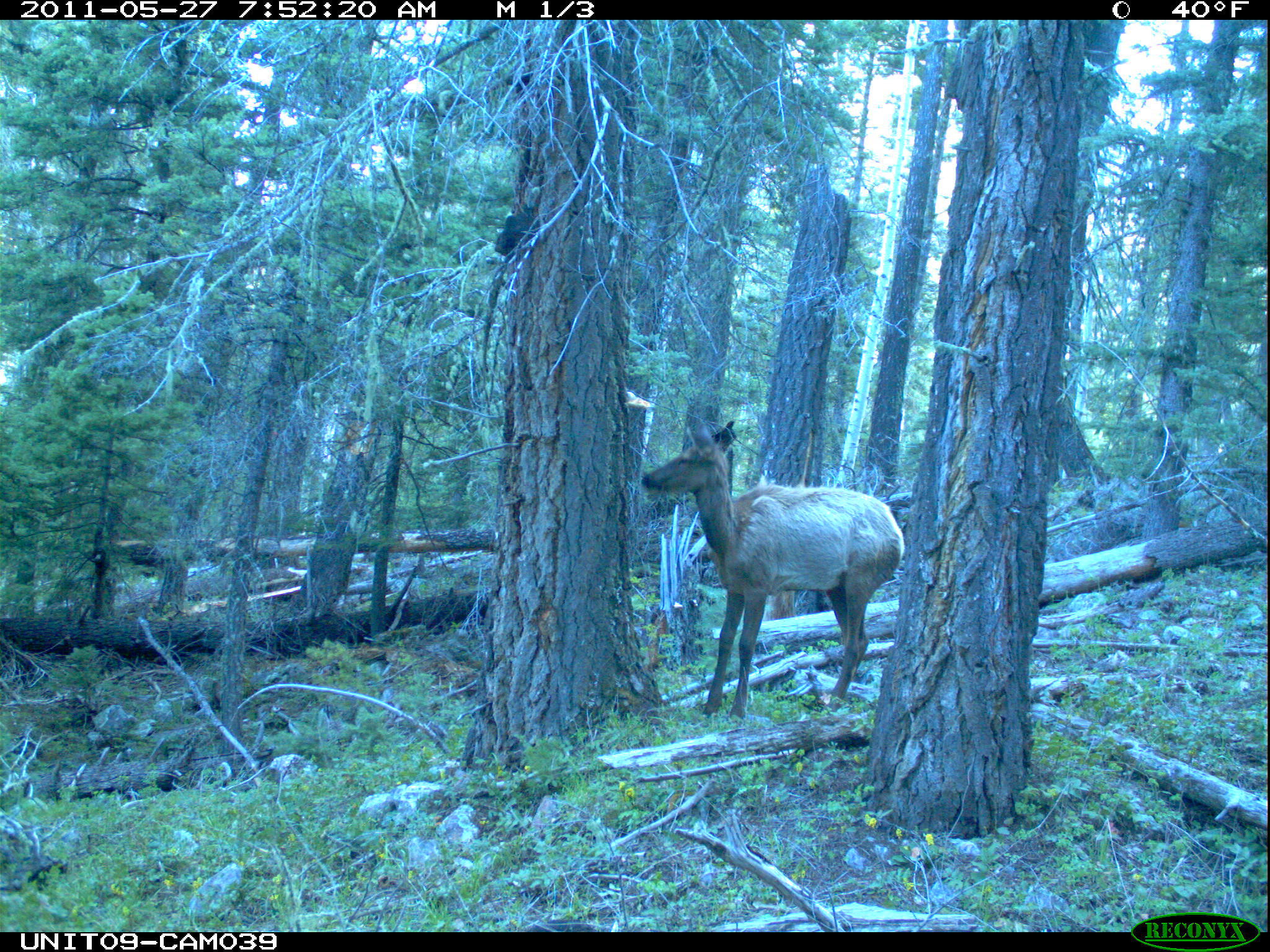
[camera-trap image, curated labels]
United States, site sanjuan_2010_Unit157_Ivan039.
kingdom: Animalia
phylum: Chordata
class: Mammalia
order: Artiodactyla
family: Cervidae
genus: Cervus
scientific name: Cervus elaphus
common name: red deer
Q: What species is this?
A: Cervus elaphus (red deer).